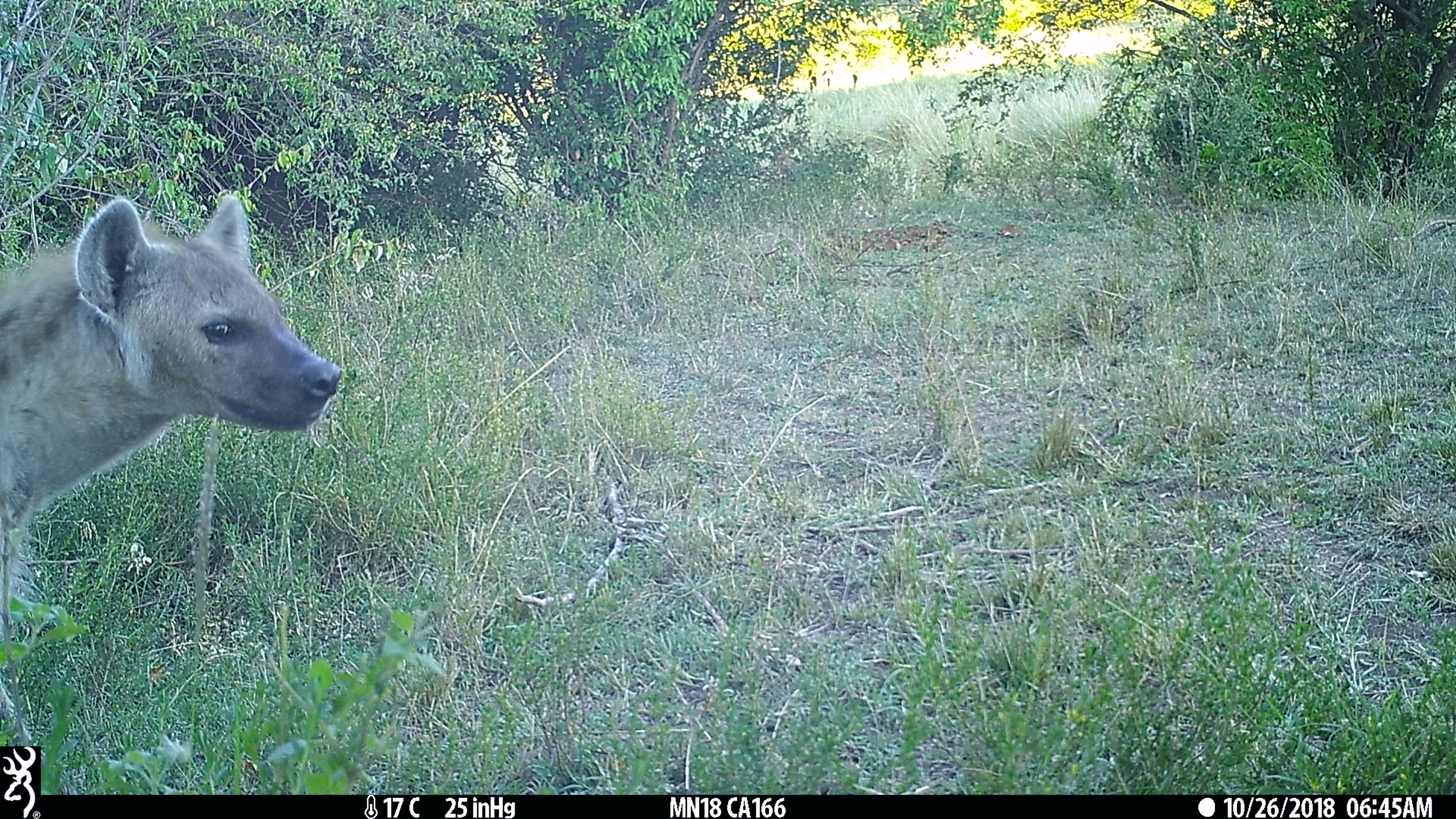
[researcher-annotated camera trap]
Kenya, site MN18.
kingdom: Animalia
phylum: Chordata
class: Mammalia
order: Carnivora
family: Hyaenidae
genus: Crocuta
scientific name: Crocuta crocuta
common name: spotted hyena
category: hyena spotted